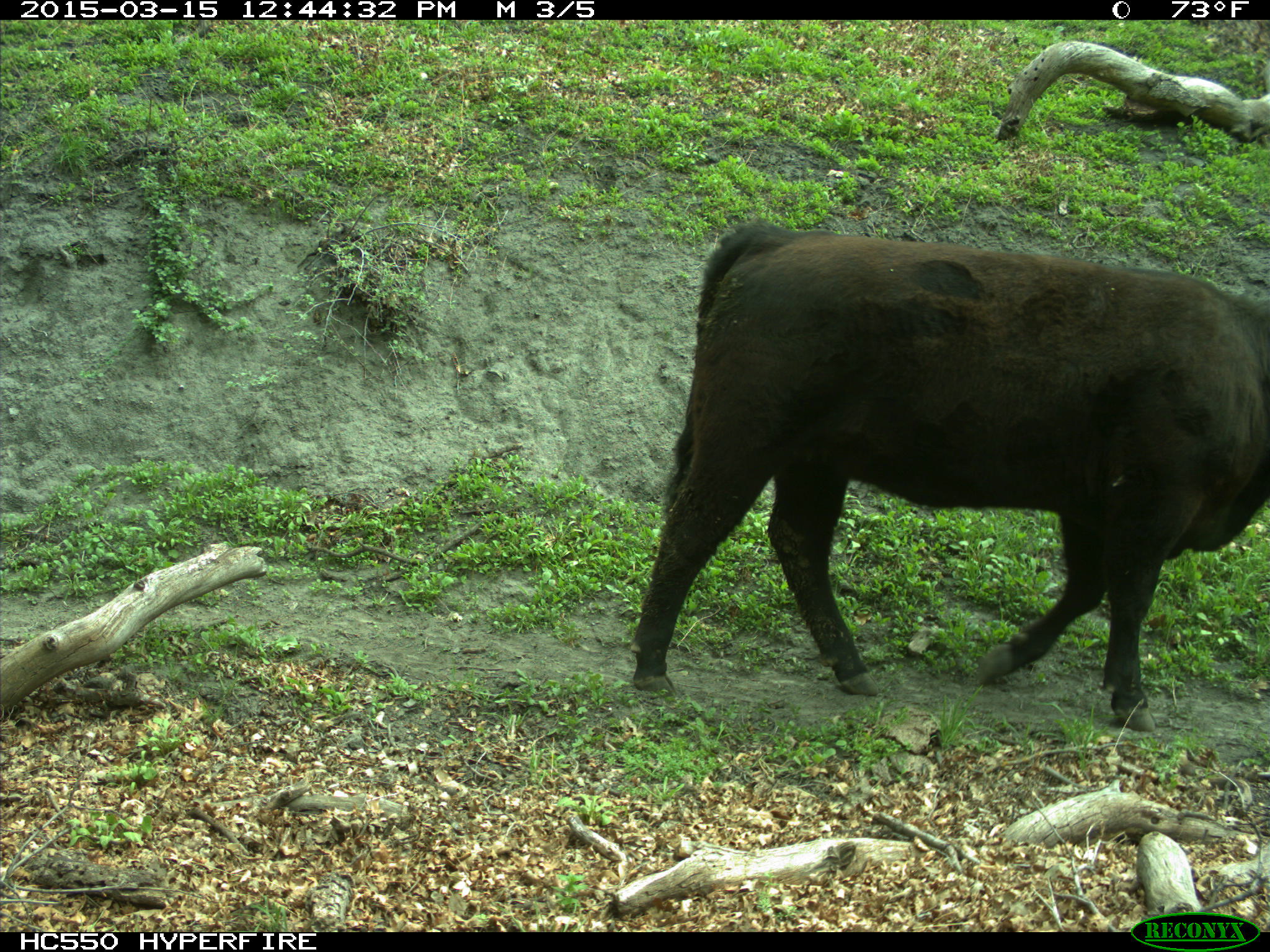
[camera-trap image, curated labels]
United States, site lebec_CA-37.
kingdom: Animalia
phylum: Chordata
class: Mammalia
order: Artiodactyla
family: Bovidae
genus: Bos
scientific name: Bos taurus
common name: domestic cow